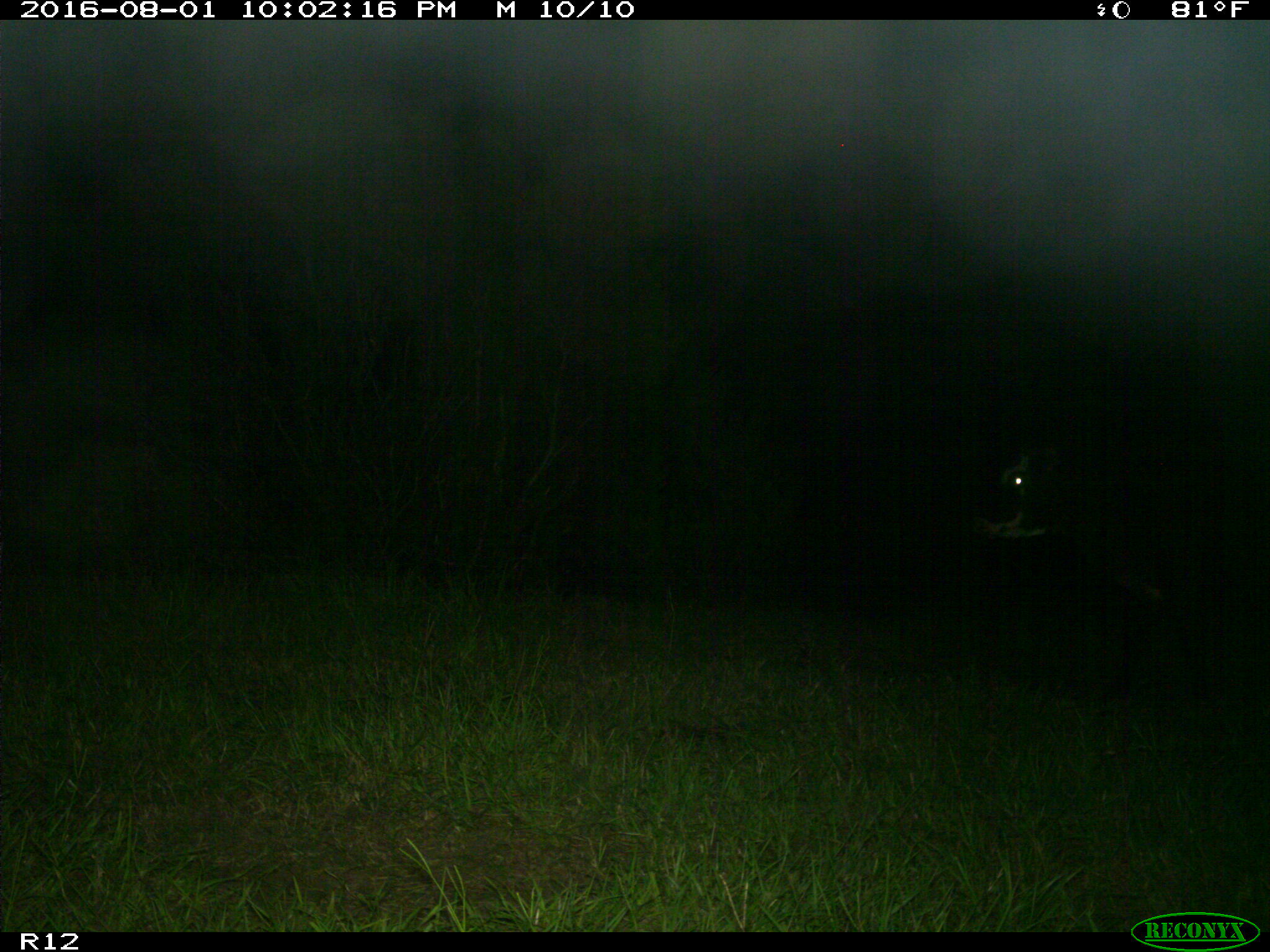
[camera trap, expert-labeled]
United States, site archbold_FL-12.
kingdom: Animalia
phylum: Chordata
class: Mammalia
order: Artiodactyla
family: Bovidae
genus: Bos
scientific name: Bos taurus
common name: domestic cow